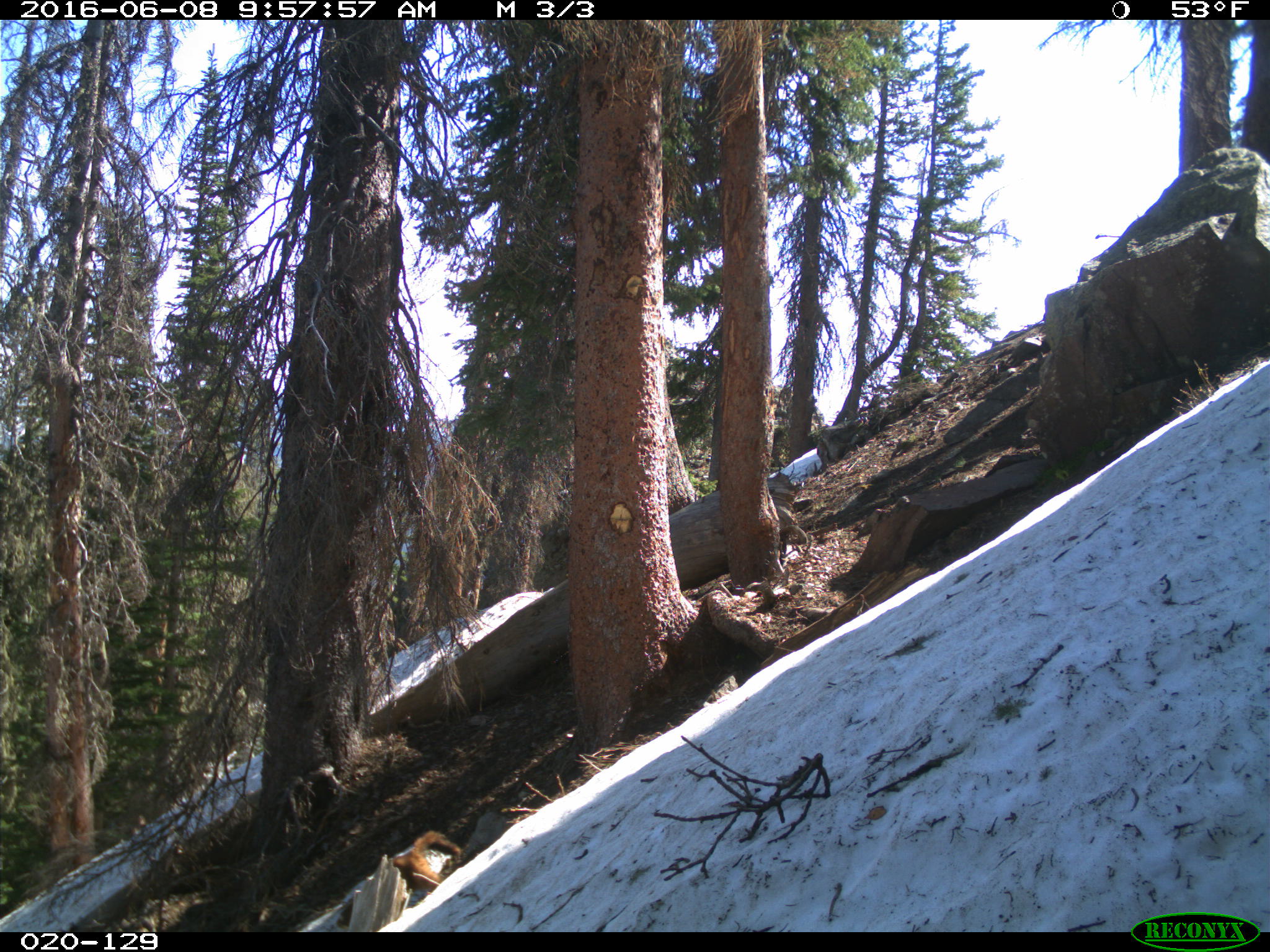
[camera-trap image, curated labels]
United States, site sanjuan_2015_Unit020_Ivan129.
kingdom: Animalia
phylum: Chordata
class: Mammalia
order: Rodentia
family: Sciuridae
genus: Marmota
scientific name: Marmota flaviventris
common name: yellow-bellied marmot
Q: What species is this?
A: Marmota flaviventris (yellow-bellied marmot).